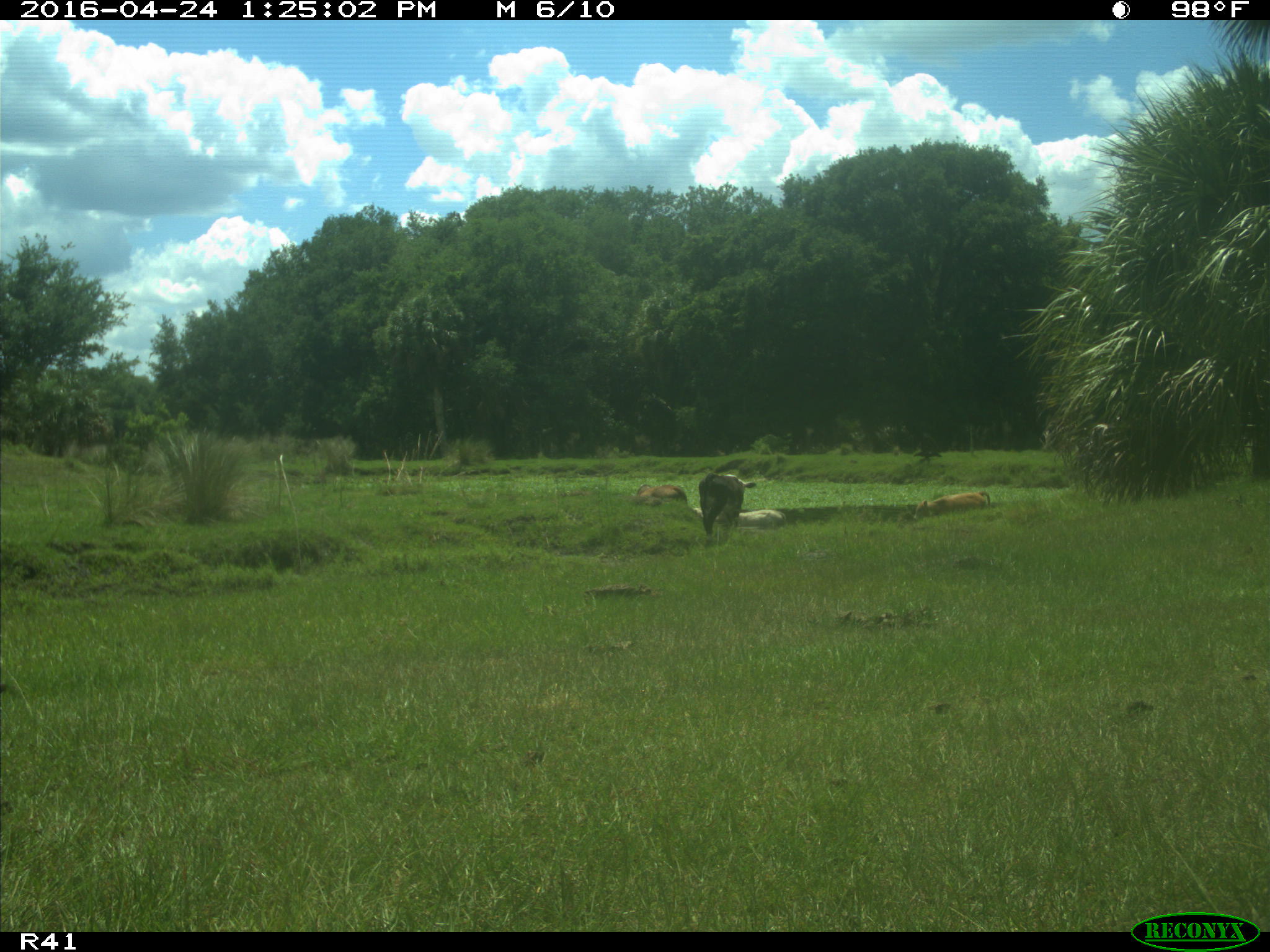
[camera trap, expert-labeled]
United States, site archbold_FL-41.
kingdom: Animalia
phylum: Chordata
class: Mammalia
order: Artiodactyla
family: Bovidae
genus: Bos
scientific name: Bos taurus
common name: domestic cow